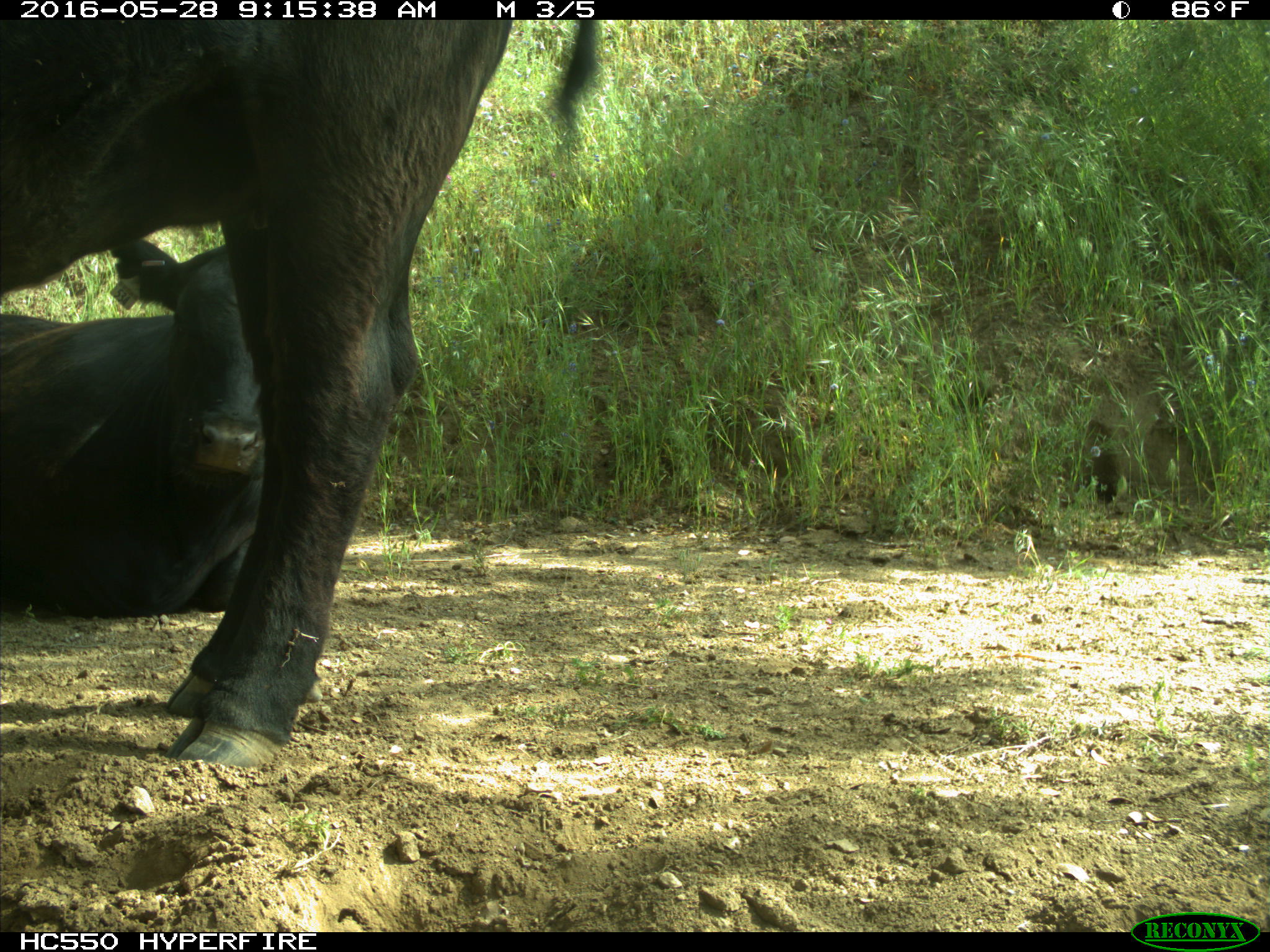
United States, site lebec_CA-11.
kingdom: Animalia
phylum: Chordata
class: Mammalia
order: Artiodactyla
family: Bovidae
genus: Bos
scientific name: Bos taurus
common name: domestic cow